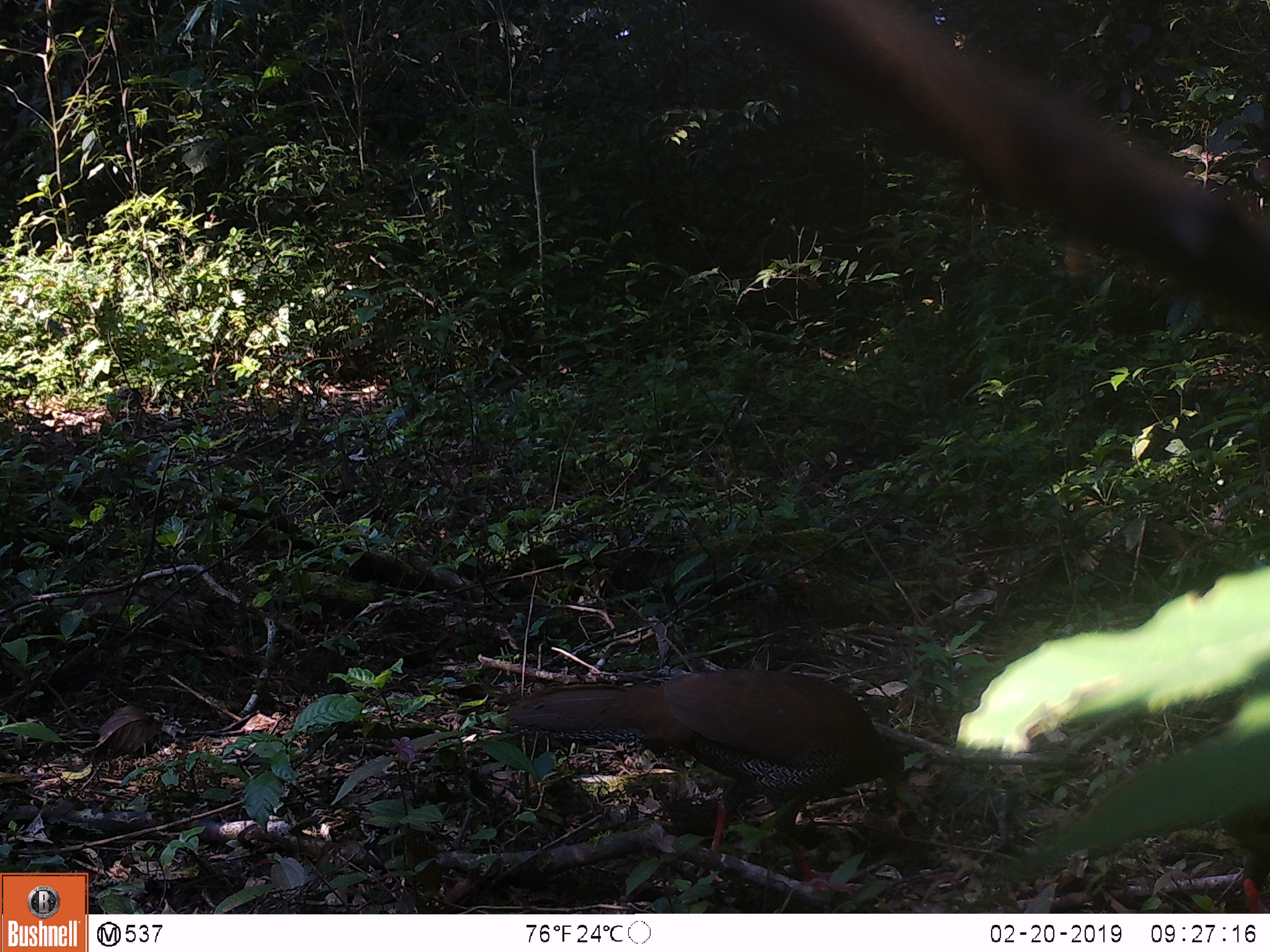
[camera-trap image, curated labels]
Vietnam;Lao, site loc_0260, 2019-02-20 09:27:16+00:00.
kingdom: Animalia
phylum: Chordata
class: Aves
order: Galliformes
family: Phasianidae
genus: Lophura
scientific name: Lophura nycthemera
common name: silver pheasant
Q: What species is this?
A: Silver pheasant (Lophura nycthemera).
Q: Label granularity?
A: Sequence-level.